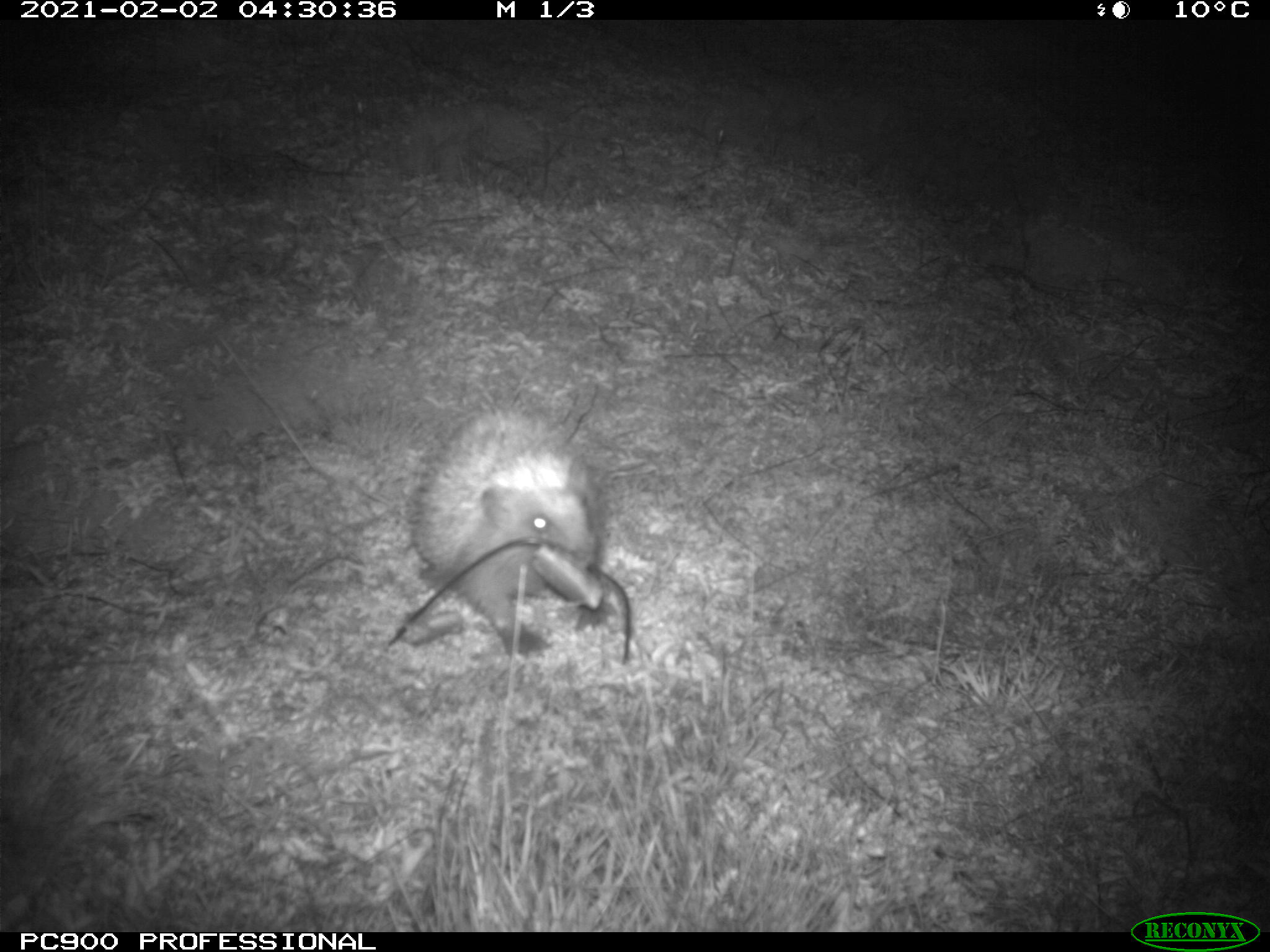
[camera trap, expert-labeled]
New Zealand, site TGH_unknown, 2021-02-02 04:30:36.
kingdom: Animalia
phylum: Chordata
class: Mammalia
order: Eulipotyphla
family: Erinaceidae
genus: Erinaceus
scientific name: Erinaceus europaeus europaeus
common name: european hedgehog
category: hedgehog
Hedgehog (european hedgehog) (Erinaceus europaeus europaeus).